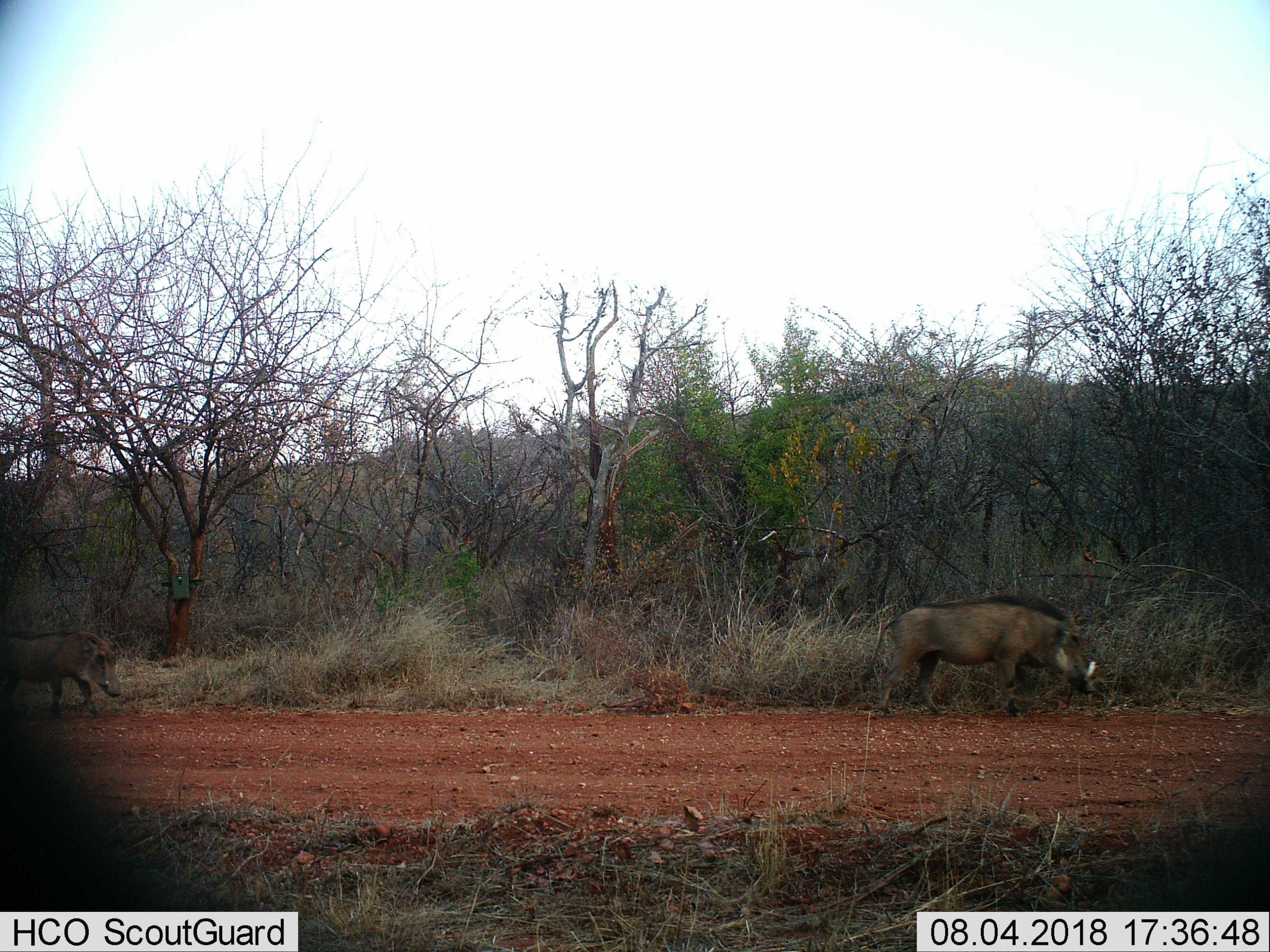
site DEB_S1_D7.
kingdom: Animalia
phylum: Chordata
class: Mammalia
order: Artiodactyla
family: Suidae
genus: Phacochoerus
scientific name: Phacochoerus africanus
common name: warthog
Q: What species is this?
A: Warthog (Phacochoerus africanus).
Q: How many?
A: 2.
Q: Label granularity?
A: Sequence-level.